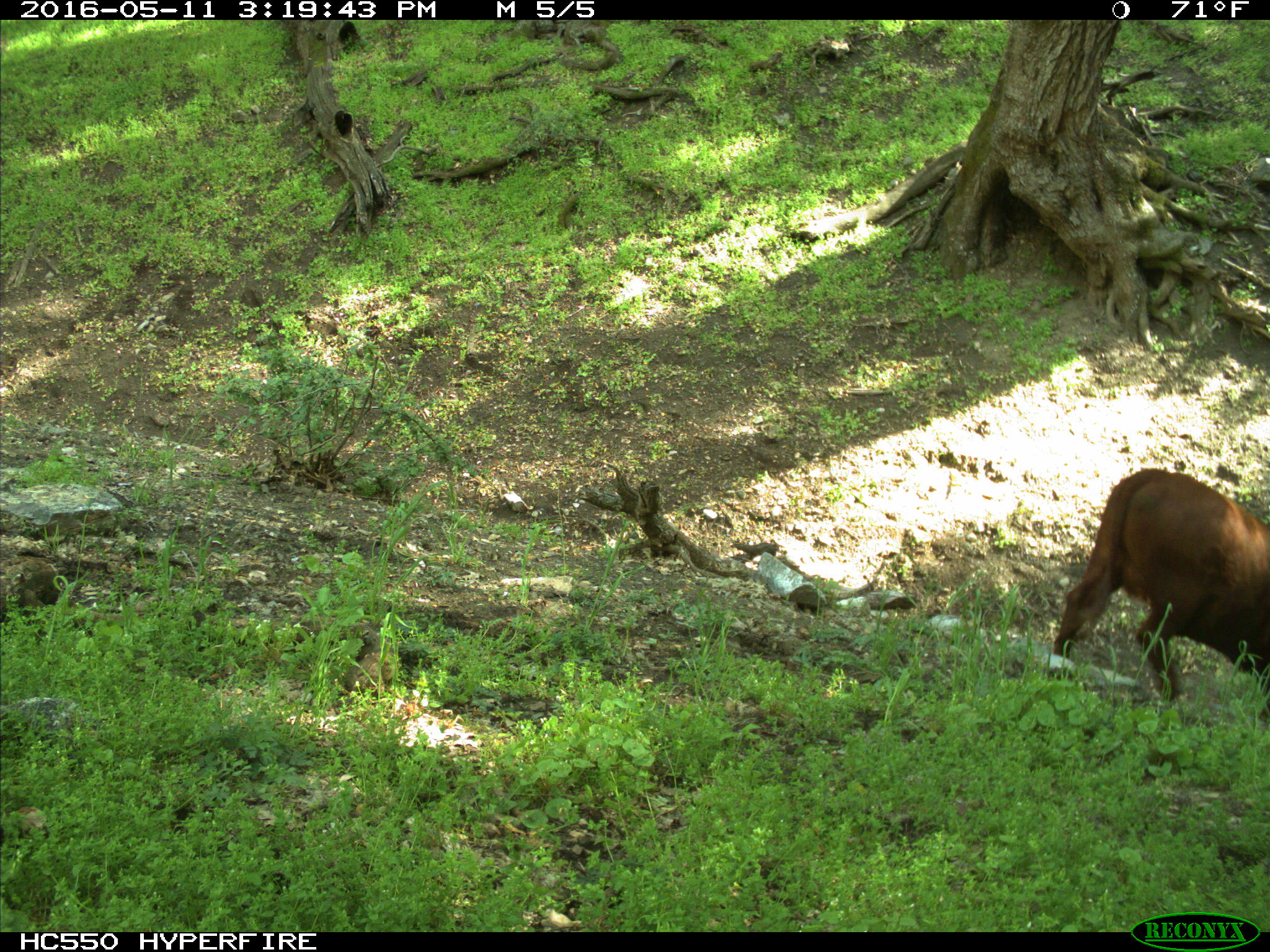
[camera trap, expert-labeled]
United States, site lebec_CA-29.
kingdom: Animalia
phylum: Chordata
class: Mammalia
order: Artiodactyla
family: Bovidae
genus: Bos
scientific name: Bos taurus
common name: domestic cow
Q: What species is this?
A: Bos taurus (domestic cow).